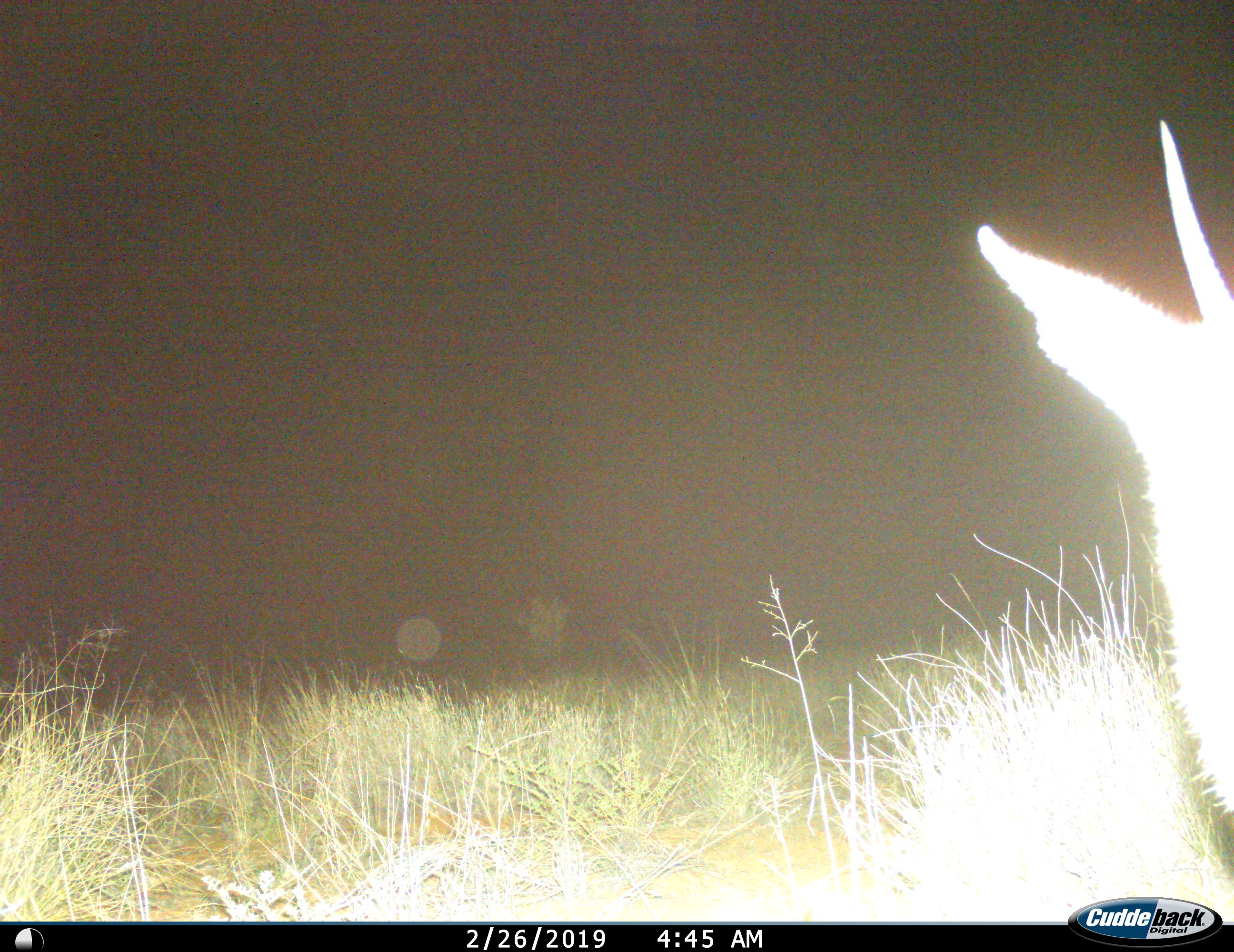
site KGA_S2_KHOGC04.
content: unidentified animal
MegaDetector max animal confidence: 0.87